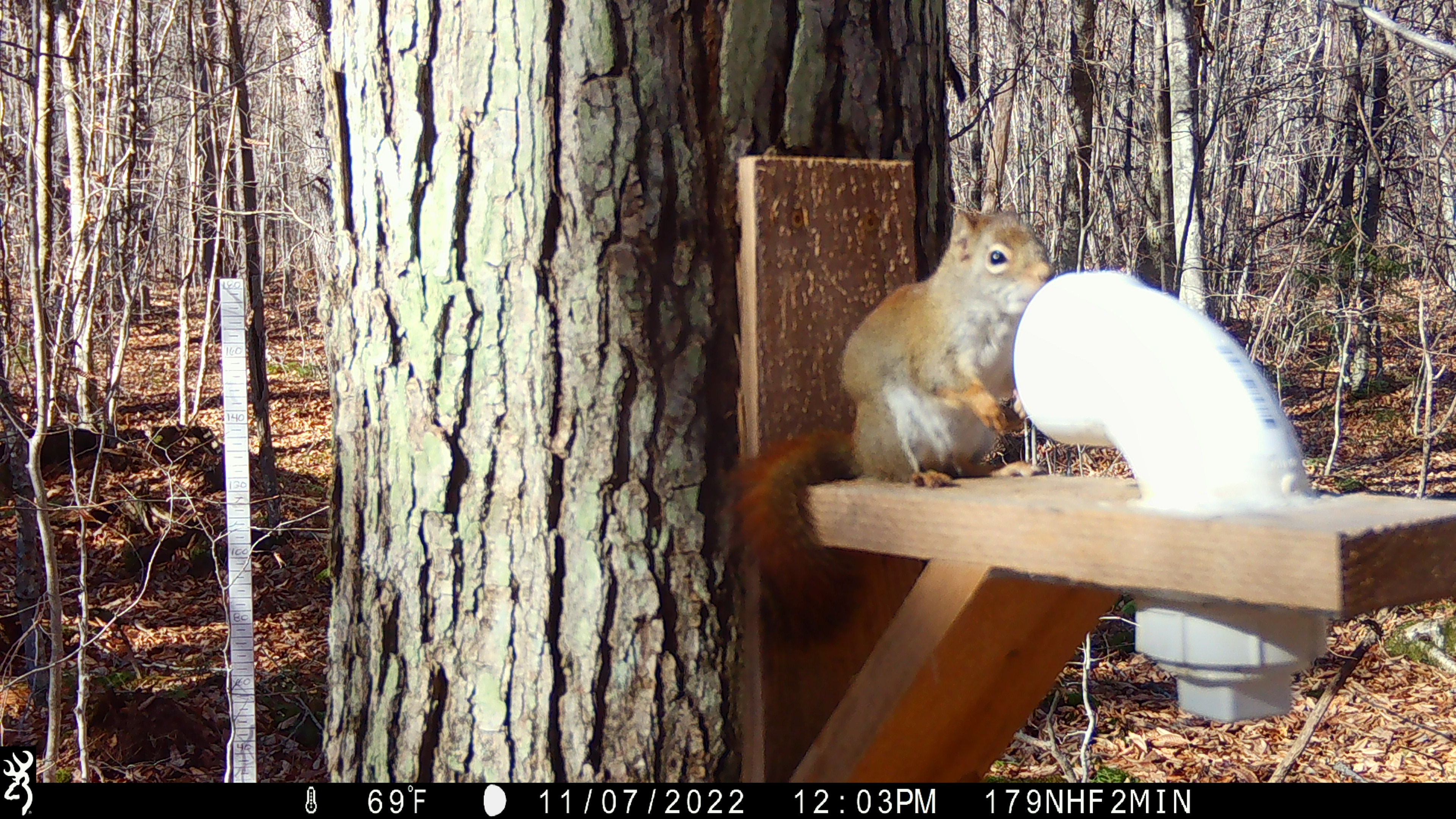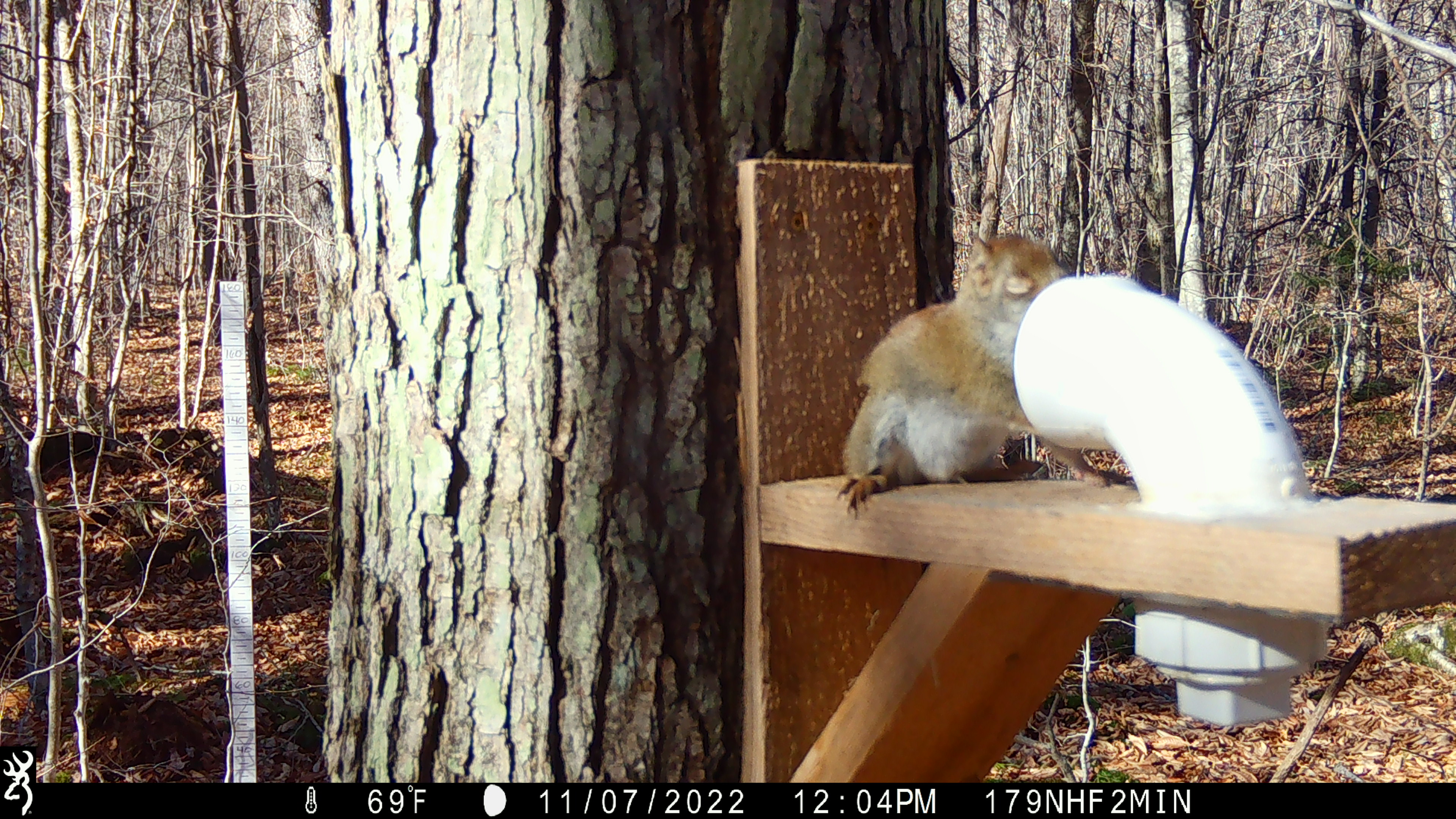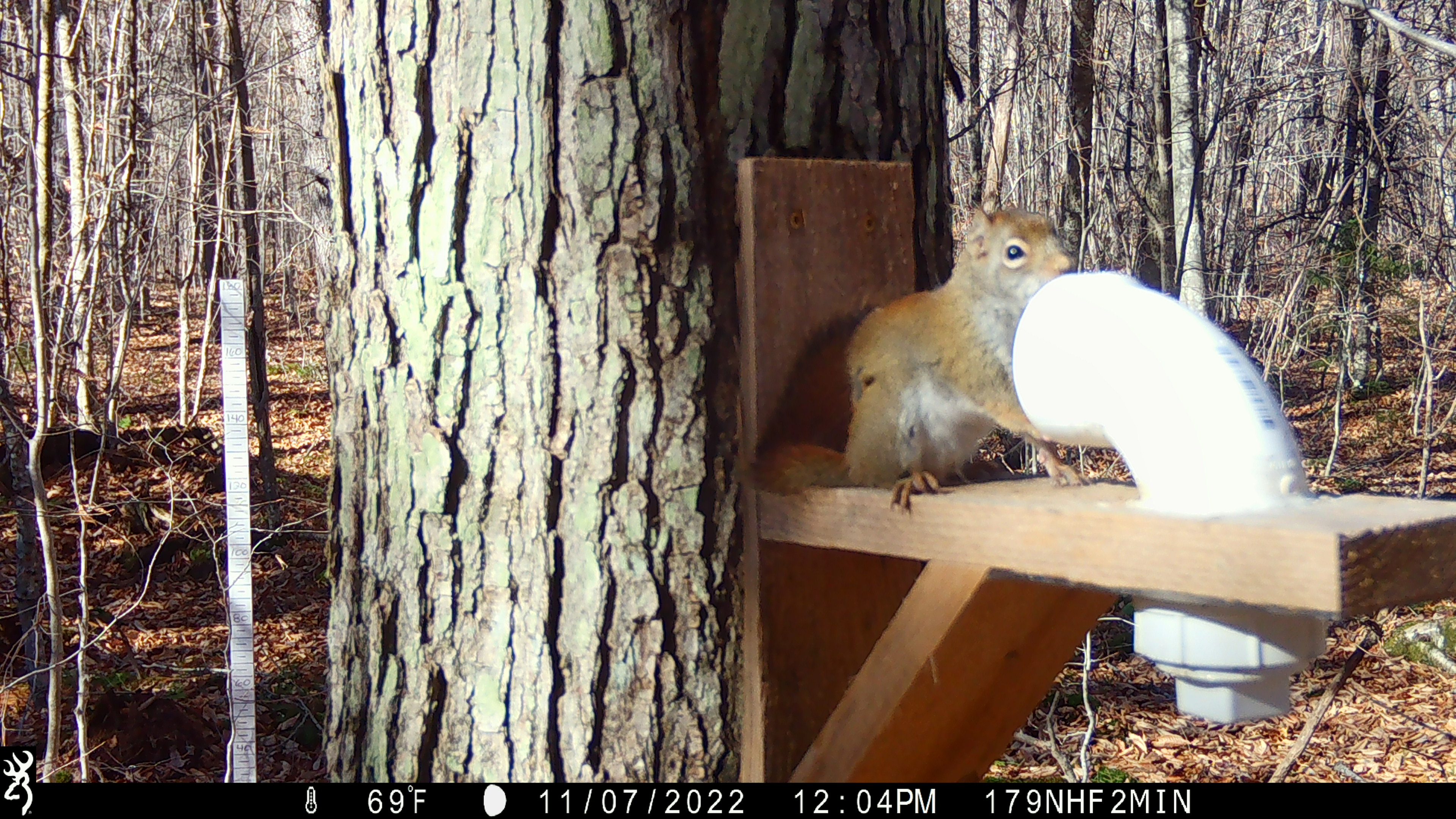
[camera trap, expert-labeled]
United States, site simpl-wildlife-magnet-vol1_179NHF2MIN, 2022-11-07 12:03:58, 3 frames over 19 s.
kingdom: Animalia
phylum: Chordata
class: Mammalia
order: Rodentia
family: Sciuridae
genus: Tamiasciurus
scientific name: Tamiasciurus hudsonicus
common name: red squirrel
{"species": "red squirrel (Tamiasciurus hudsonicus)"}